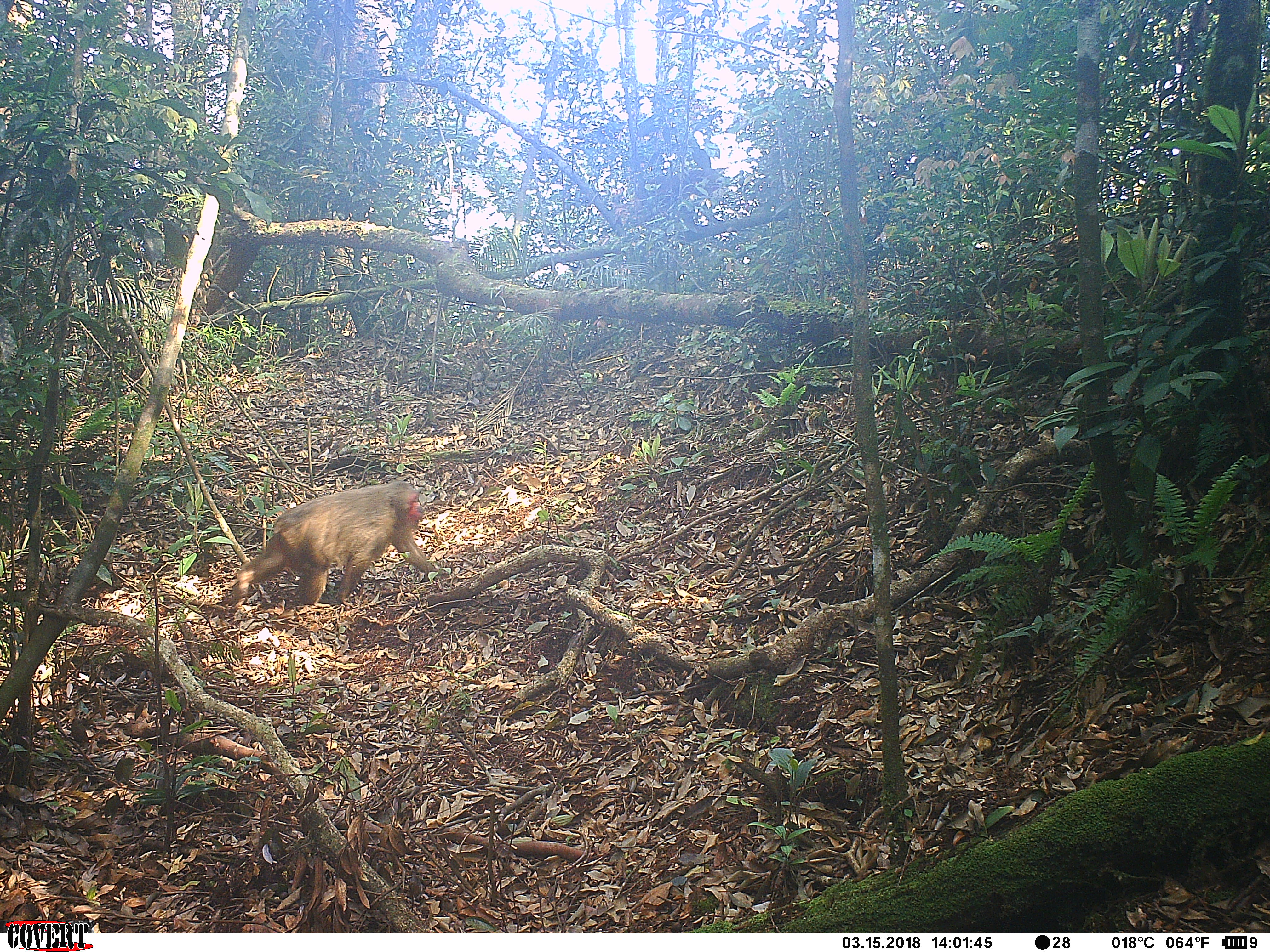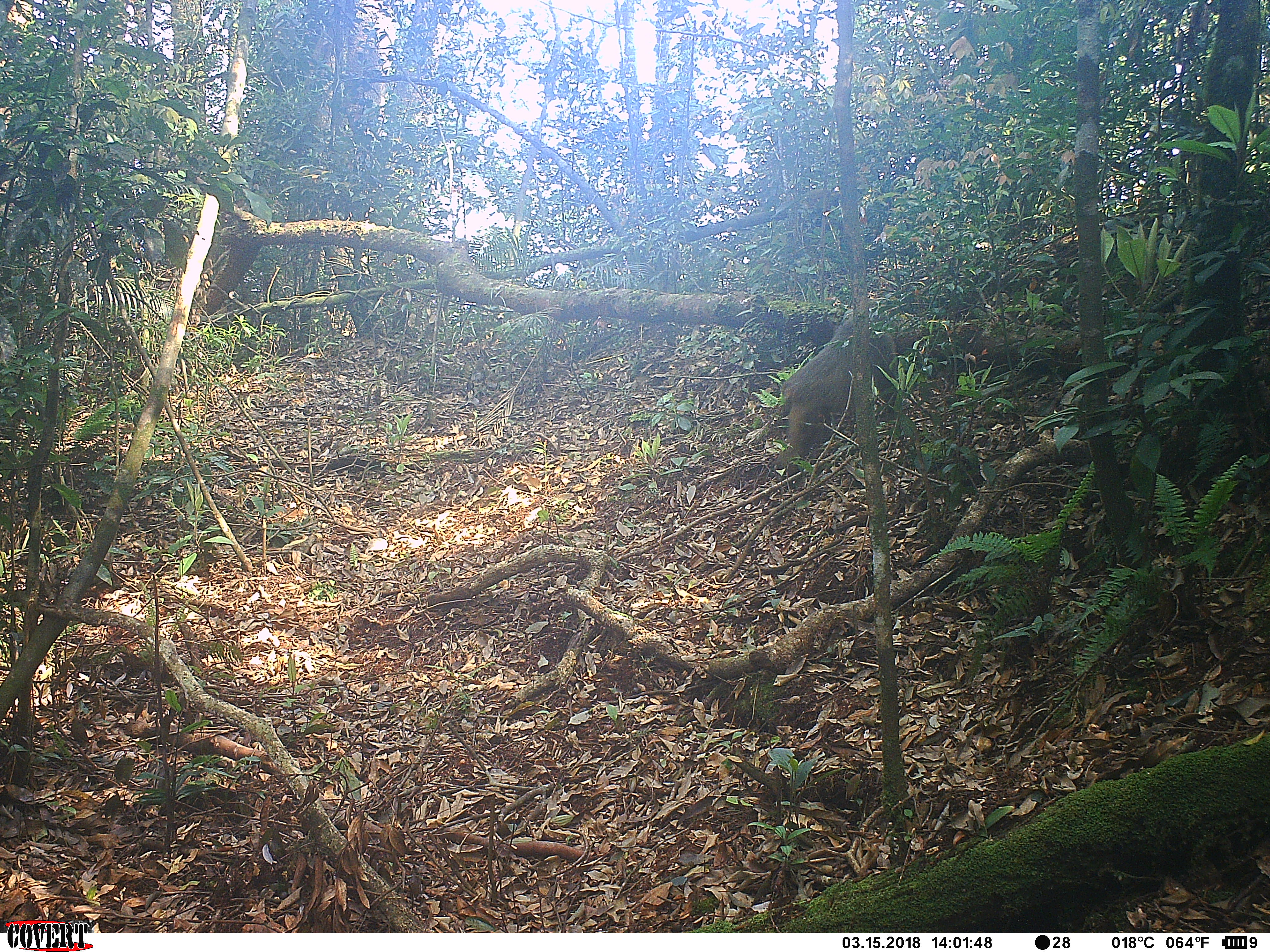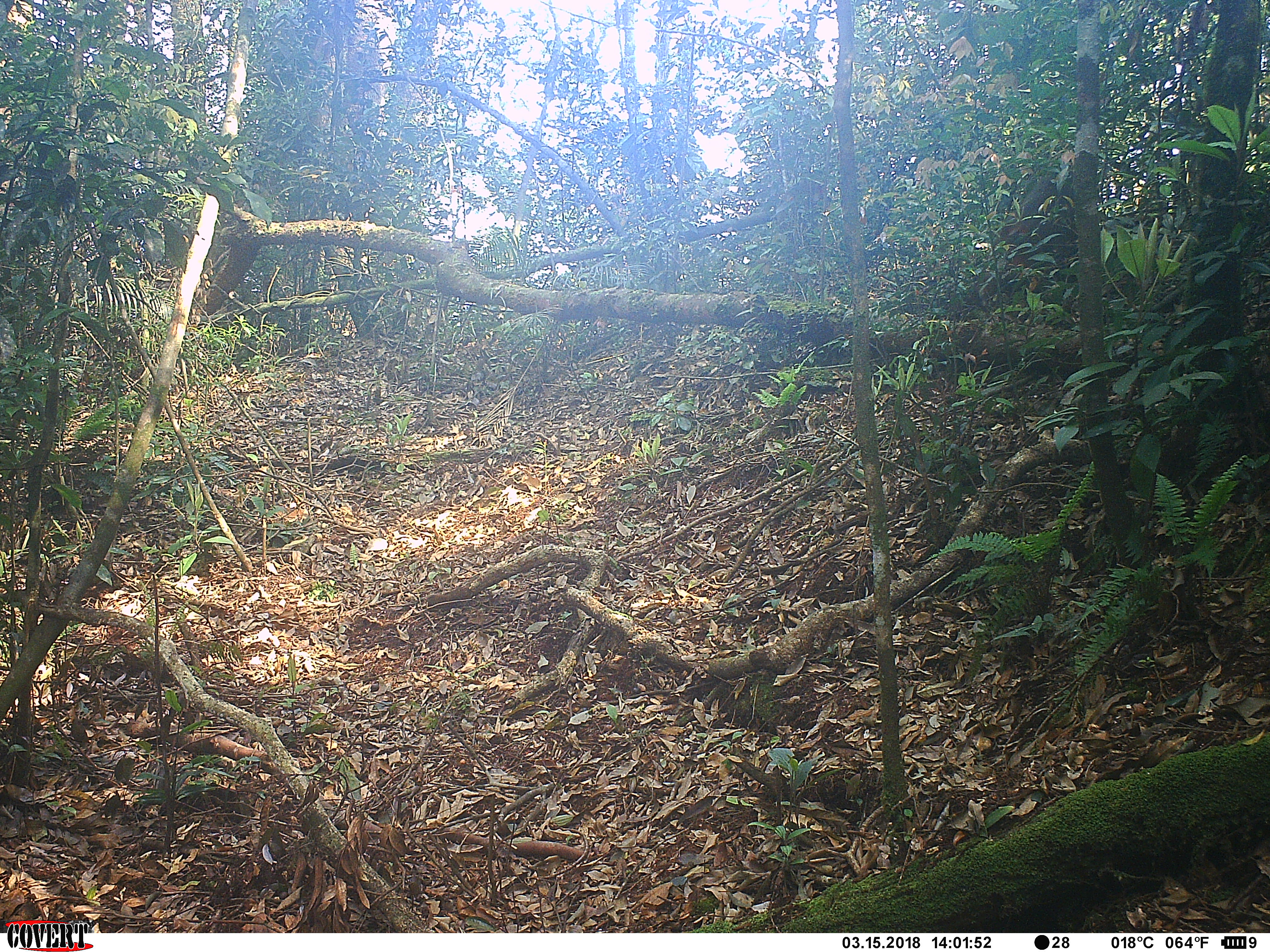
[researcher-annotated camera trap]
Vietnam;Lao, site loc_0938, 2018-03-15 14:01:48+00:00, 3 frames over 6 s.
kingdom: Animalia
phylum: Chordata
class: Mammalia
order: Primates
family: Cercopithecidae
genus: Macaca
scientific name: Macaca arctoides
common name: stump-tailed macaque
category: stump tailed macaque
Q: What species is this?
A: Stump tailed macaque (stump-tailed macaque) (Macaca arctoides).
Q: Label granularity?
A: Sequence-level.